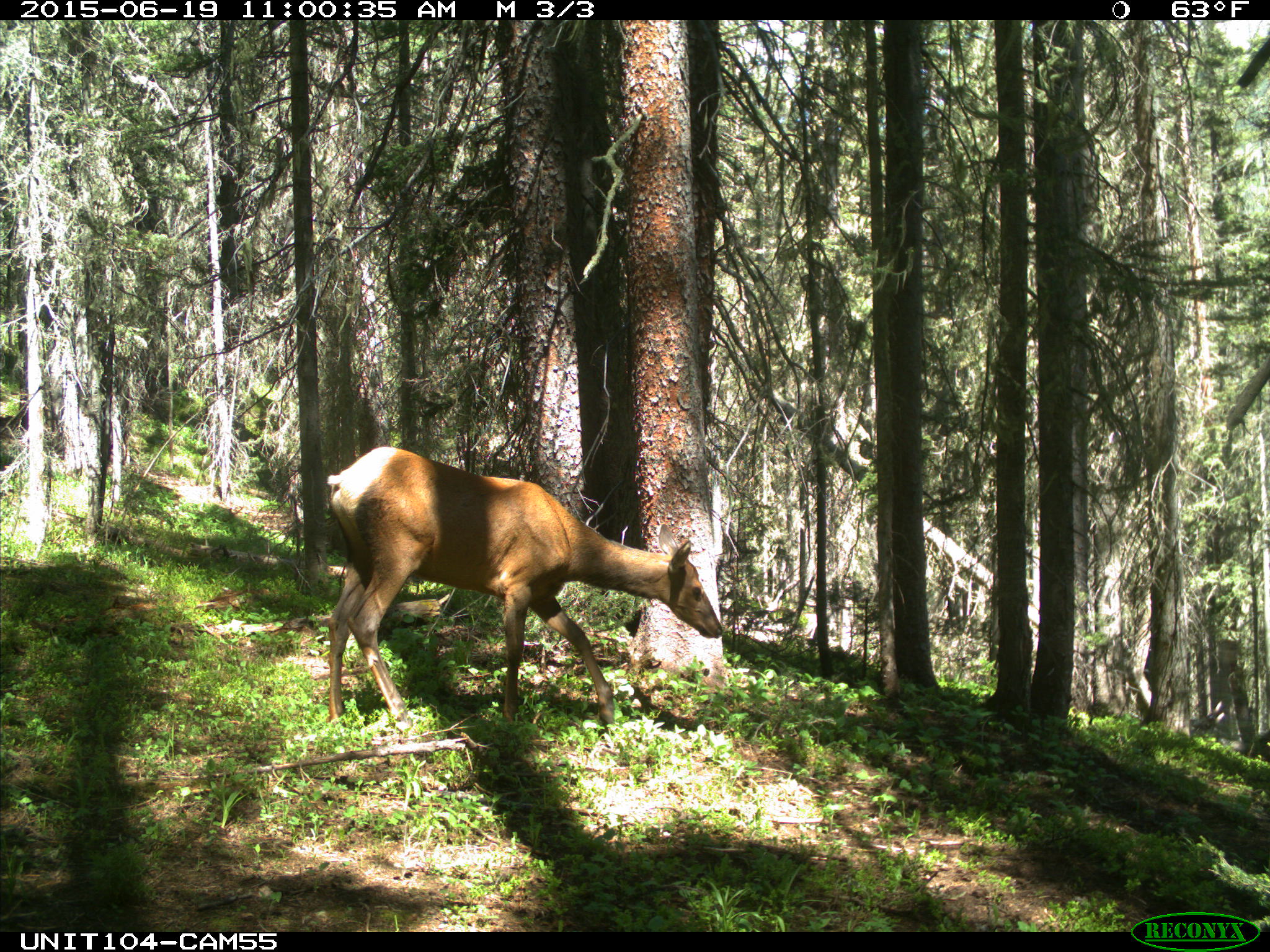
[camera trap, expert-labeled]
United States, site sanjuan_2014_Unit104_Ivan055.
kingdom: Animalia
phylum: Chordata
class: Mammalia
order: Artiodactyla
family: Cervidae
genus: Cervus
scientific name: Cervus elaphus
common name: red deer